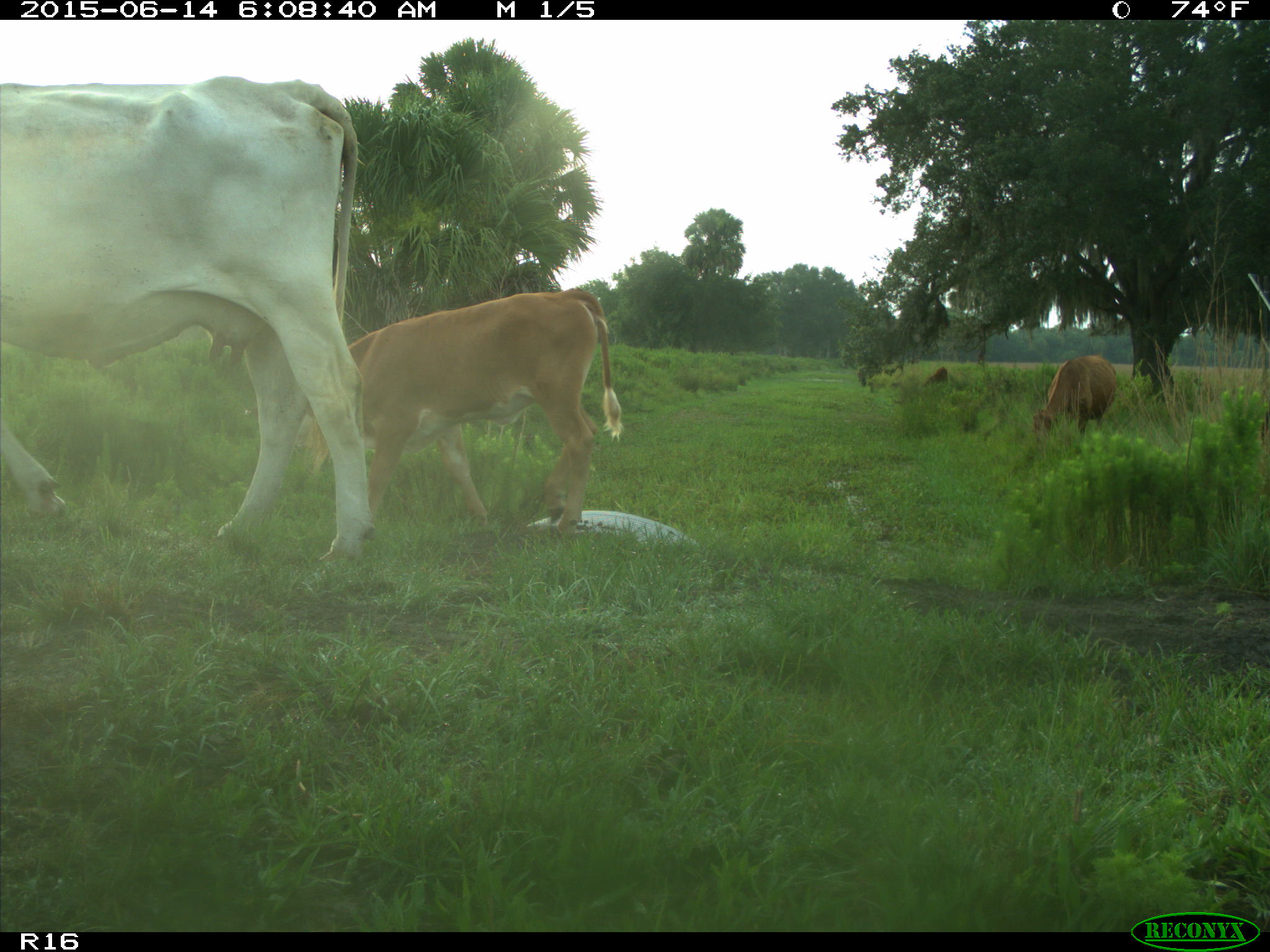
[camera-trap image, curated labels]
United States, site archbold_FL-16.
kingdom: Animalia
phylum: Chordata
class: Mammalia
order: Artiodactyla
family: Bovidae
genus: Bos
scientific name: Bos taurus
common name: domestic cow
Bos taurus (domestic cow).